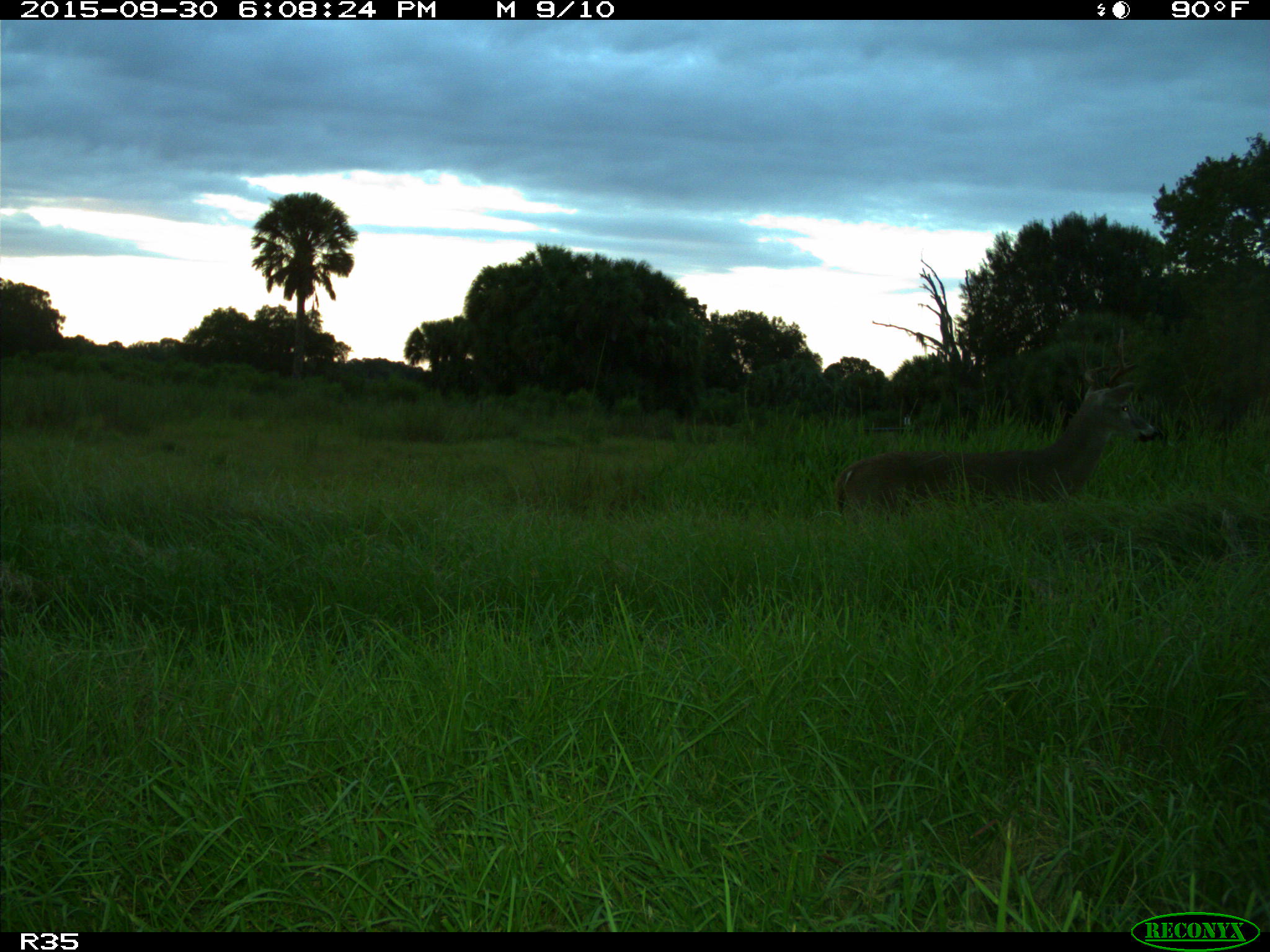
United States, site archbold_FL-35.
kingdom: Animalia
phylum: Chordata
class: Mammalia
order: Artiodactyla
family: Cervidae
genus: Odocoileus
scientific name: Odocoileus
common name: deer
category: unidentified deer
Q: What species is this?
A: Unidentified deer (deer) (Odocoileus).